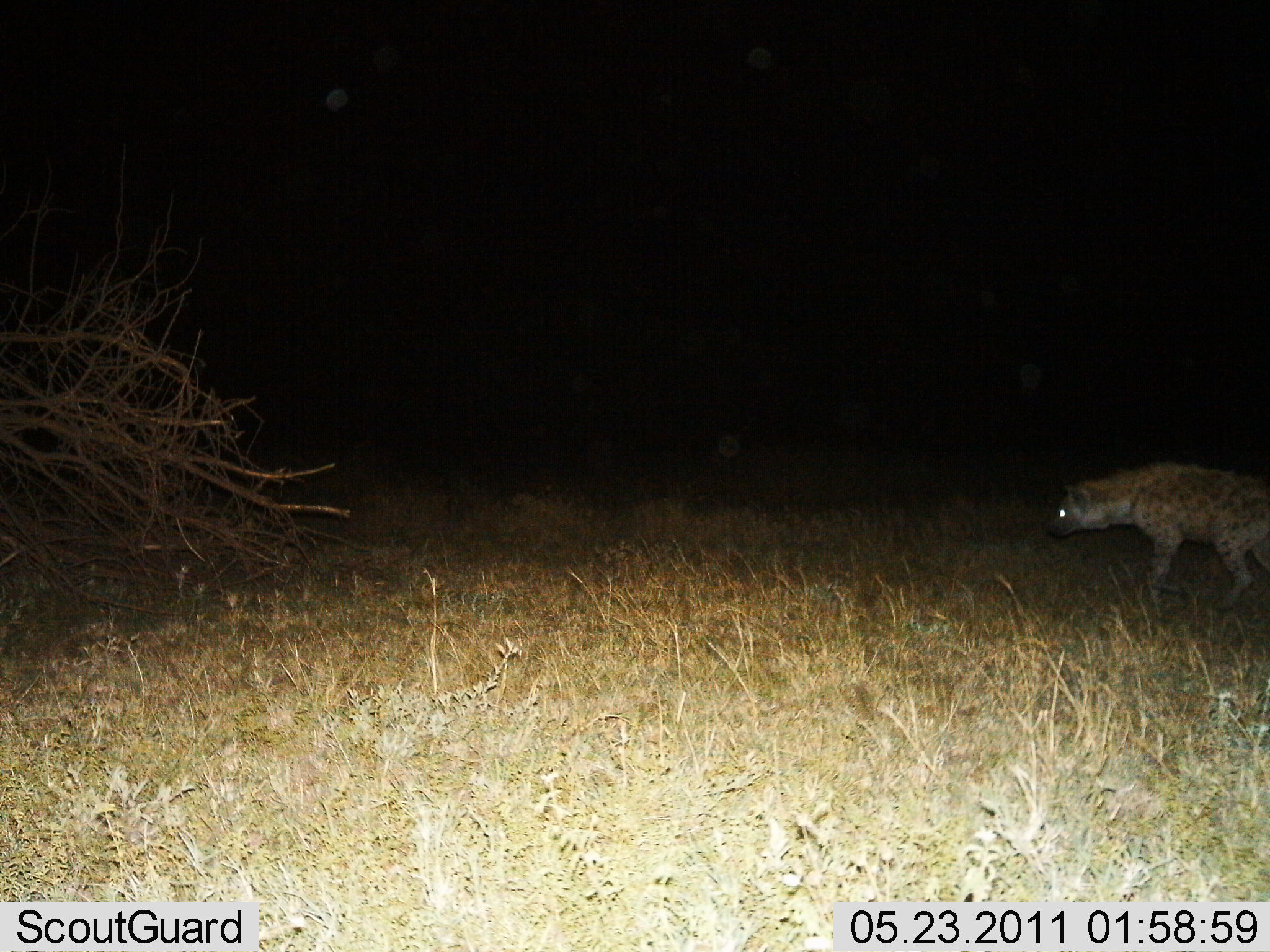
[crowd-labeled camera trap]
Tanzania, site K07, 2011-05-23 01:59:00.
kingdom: Animalia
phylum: Chordata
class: Mammalia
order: Carnivora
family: Hyaenidae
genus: Crocuta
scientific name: Crocuta crocuta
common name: spotted hyena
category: hyenaspotted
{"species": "hyenaspotted (spotted hyena) (Crocuta crocuta)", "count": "1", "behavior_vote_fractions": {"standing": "8%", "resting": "0%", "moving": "92%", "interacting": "0%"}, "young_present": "0%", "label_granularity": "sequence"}